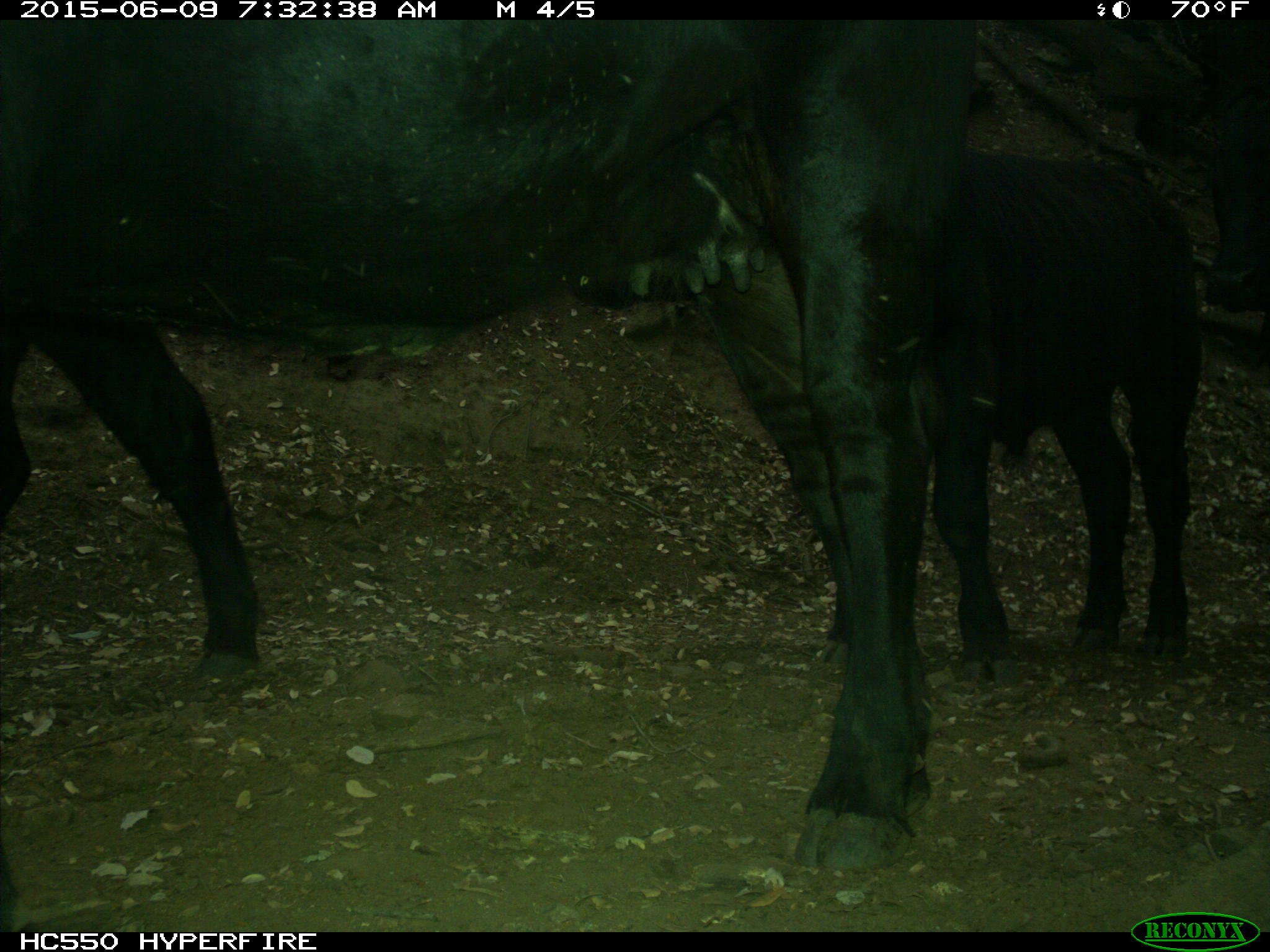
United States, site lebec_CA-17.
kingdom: Animalia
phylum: Chordata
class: Mammalia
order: Artiodactyla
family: Bovidae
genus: Bos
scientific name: Bos taurus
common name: domestic cow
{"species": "Bos taurus (domestic cow)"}